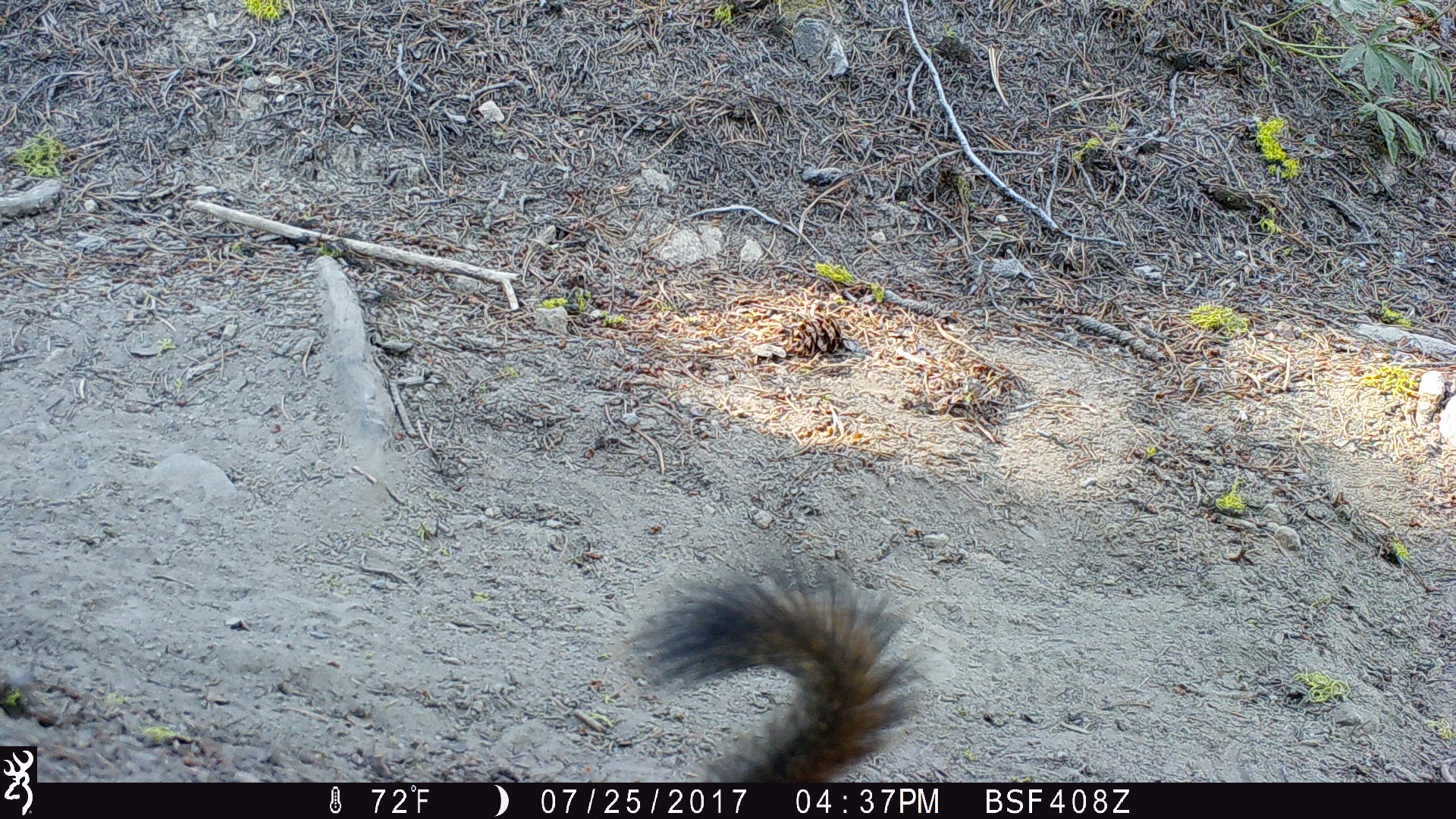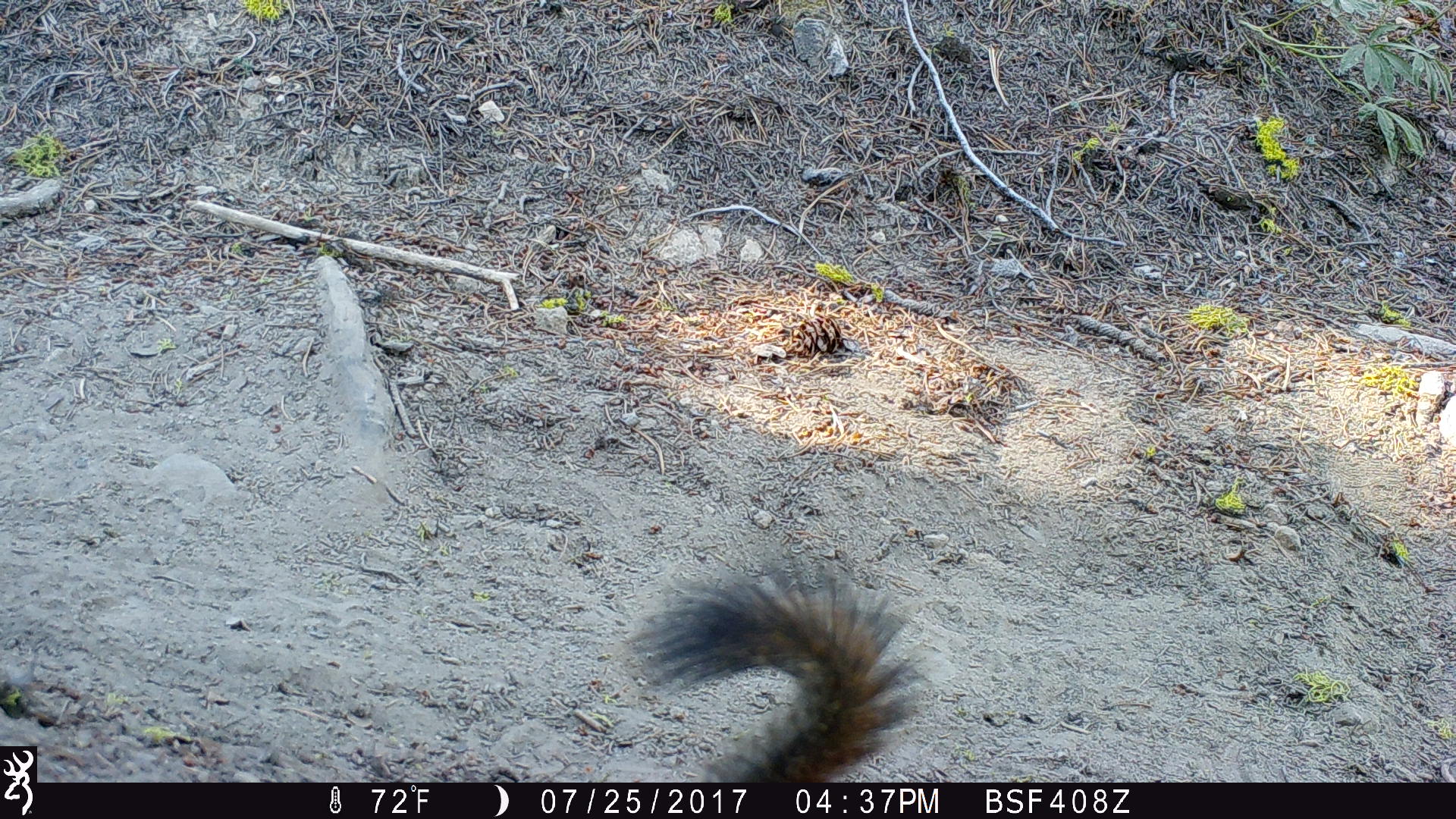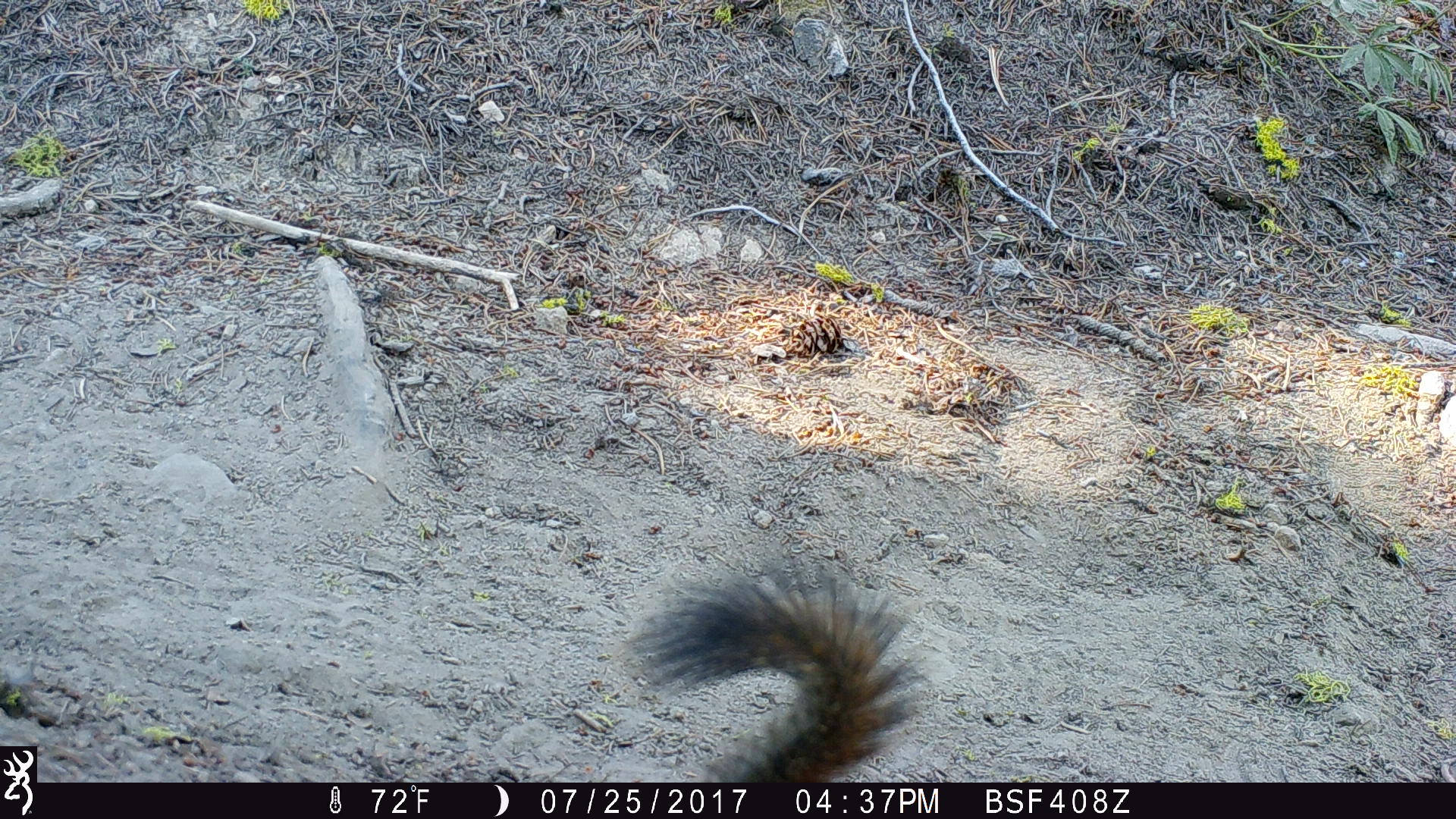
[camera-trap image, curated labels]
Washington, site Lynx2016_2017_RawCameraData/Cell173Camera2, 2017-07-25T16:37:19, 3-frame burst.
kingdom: Animalia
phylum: Chordata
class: Mammalia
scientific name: Mammalia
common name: small mammal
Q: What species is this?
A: Small mammal (Mammalia).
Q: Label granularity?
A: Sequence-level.